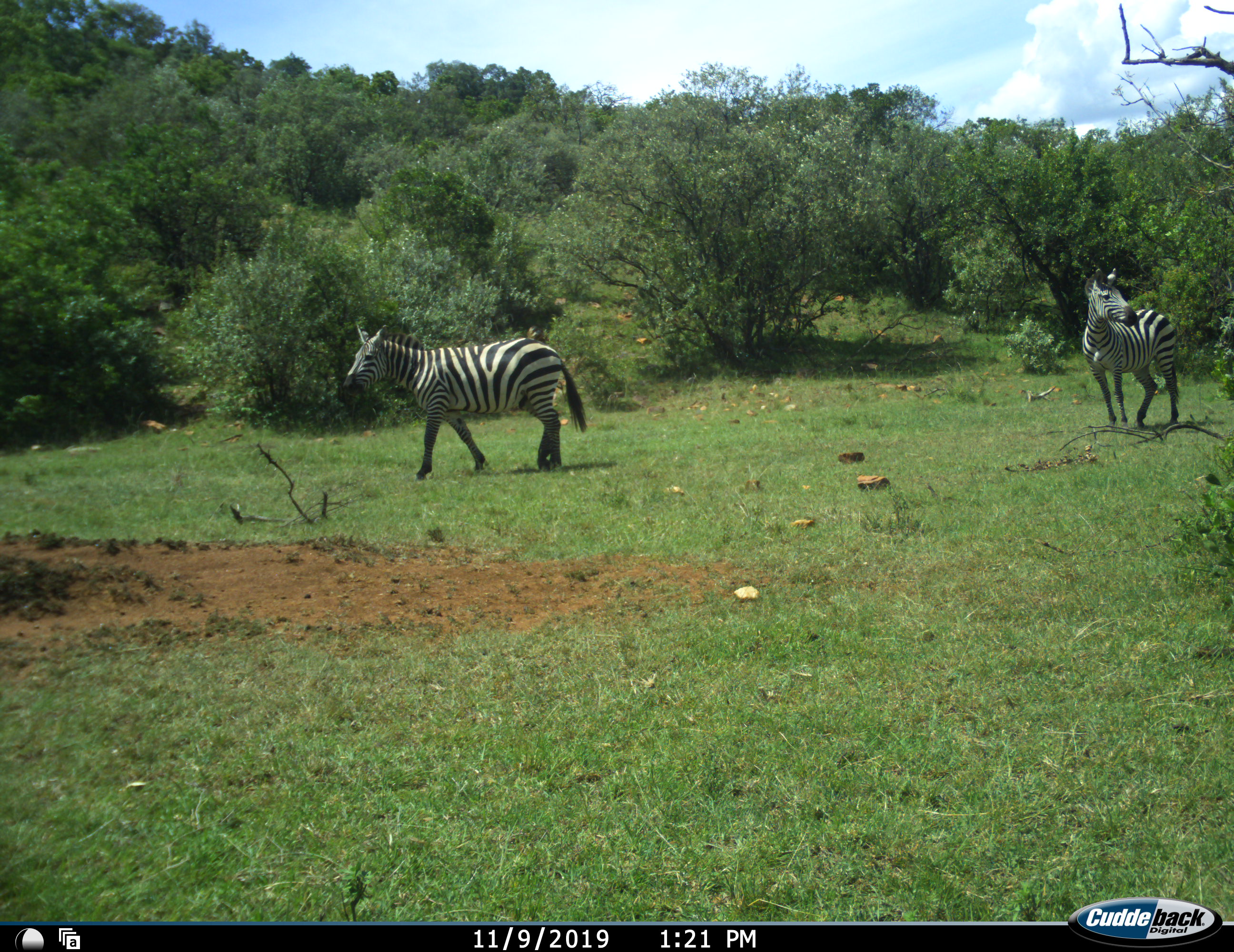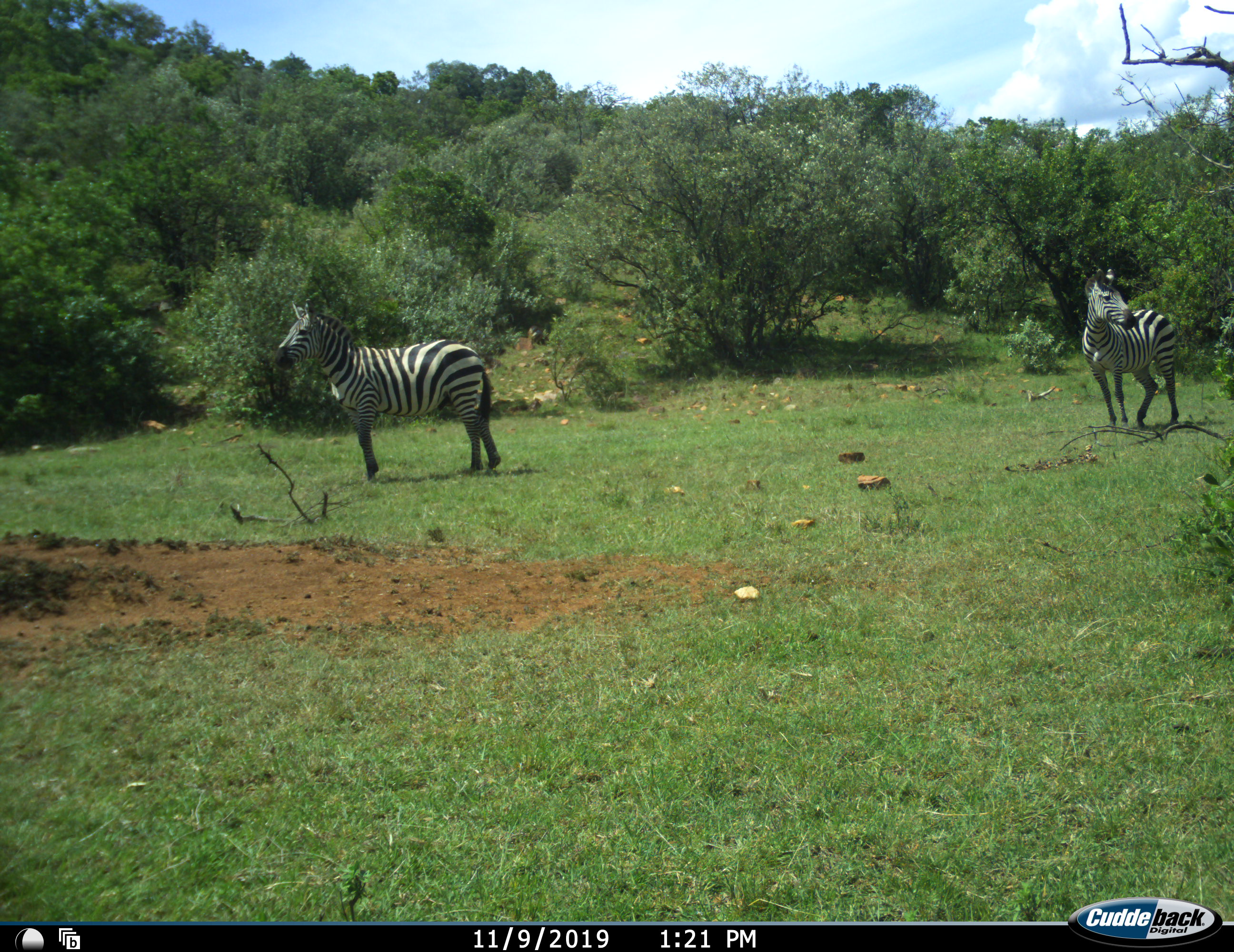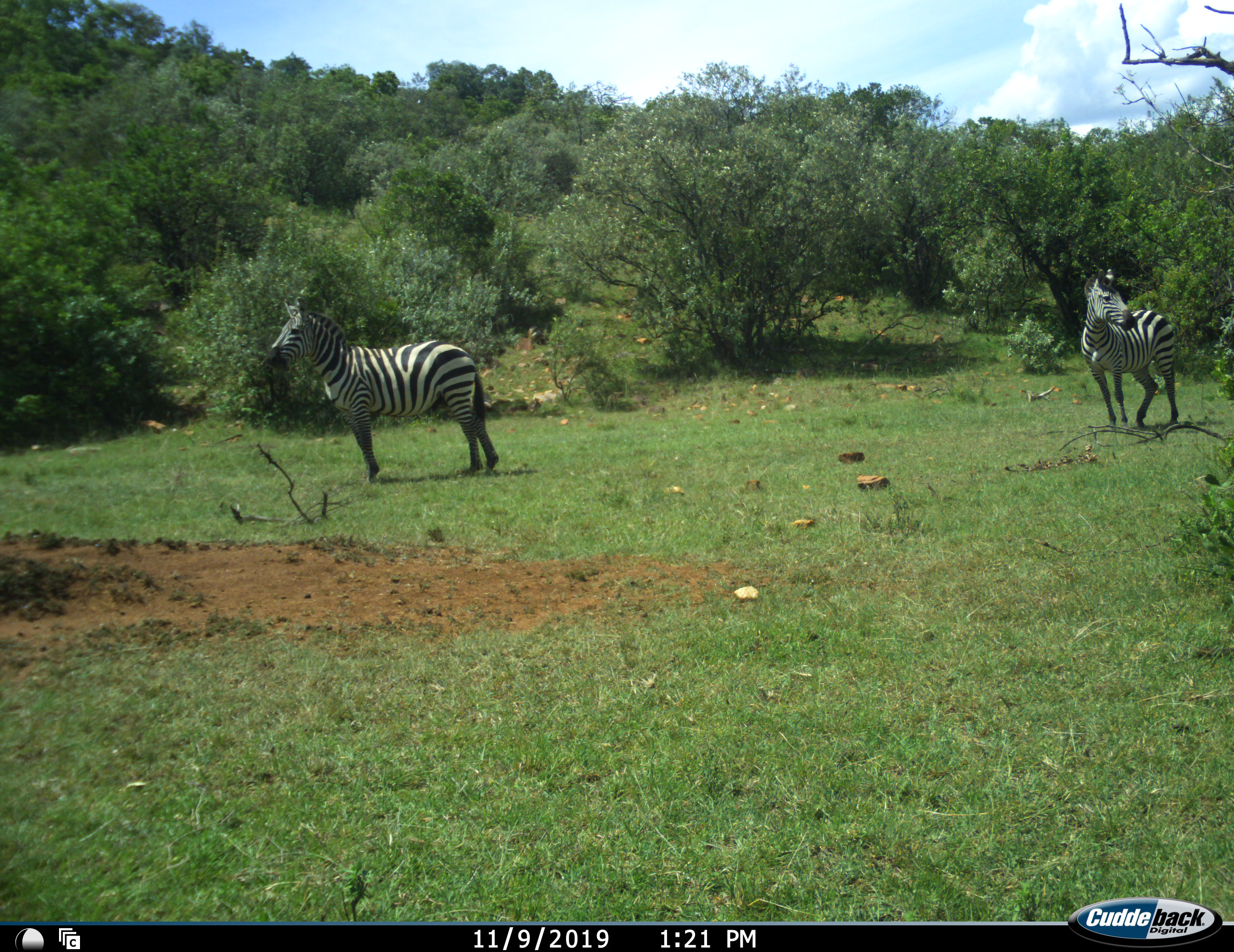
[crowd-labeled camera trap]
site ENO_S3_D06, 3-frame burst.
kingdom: Animalia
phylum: Chordata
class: Mammalia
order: Perissodactyla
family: Equidae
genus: Equus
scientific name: Equus quagga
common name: plains zebra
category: zebraplains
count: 2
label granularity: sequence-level